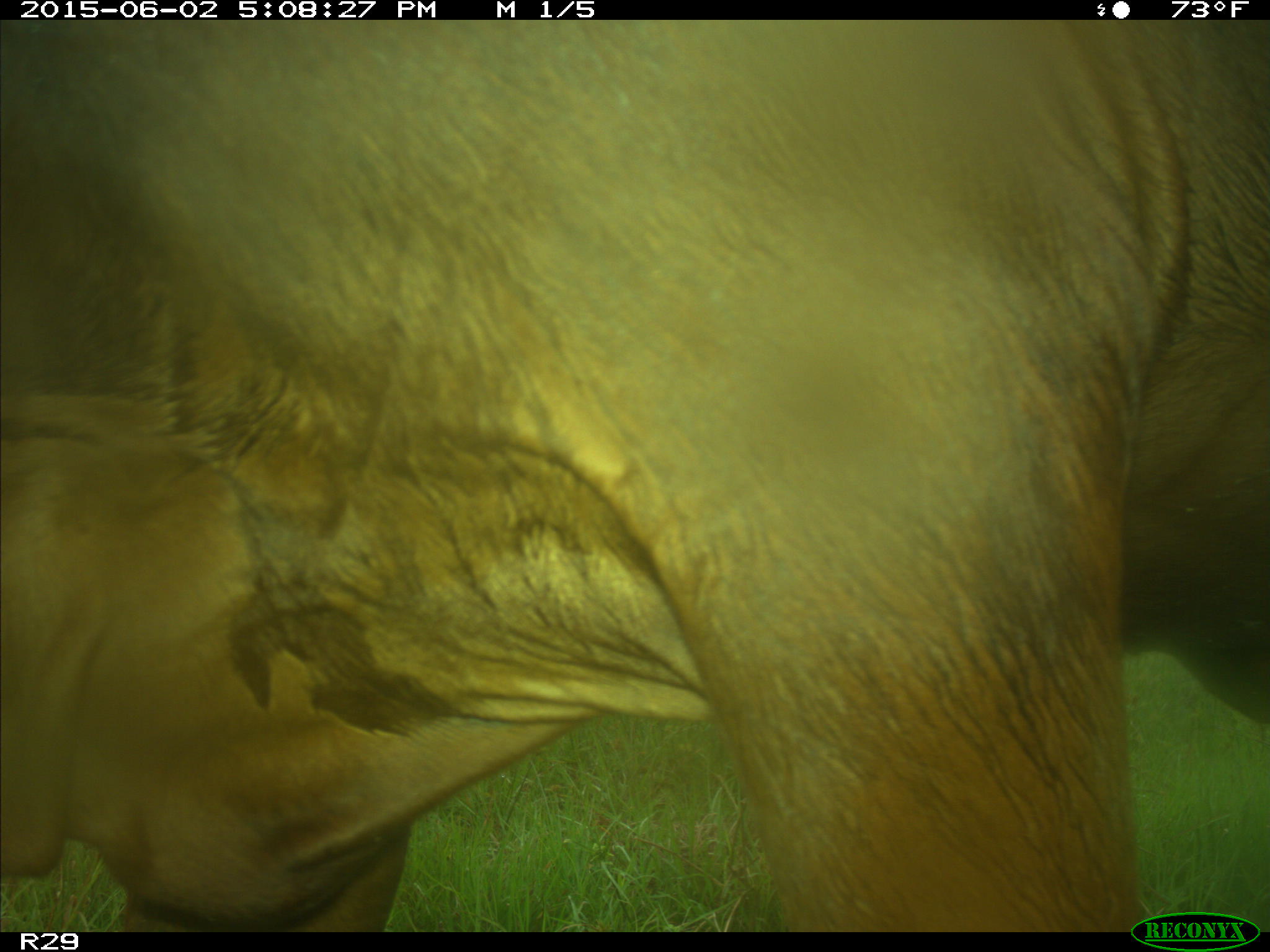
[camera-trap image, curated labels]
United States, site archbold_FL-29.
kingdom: Animalia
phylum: Chordata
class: Mammalia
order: Artiodactyla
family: Bovidae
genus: Bos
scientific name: Bos taurus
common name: domestic cow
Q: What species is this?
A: Bos taurus (domestic cow).